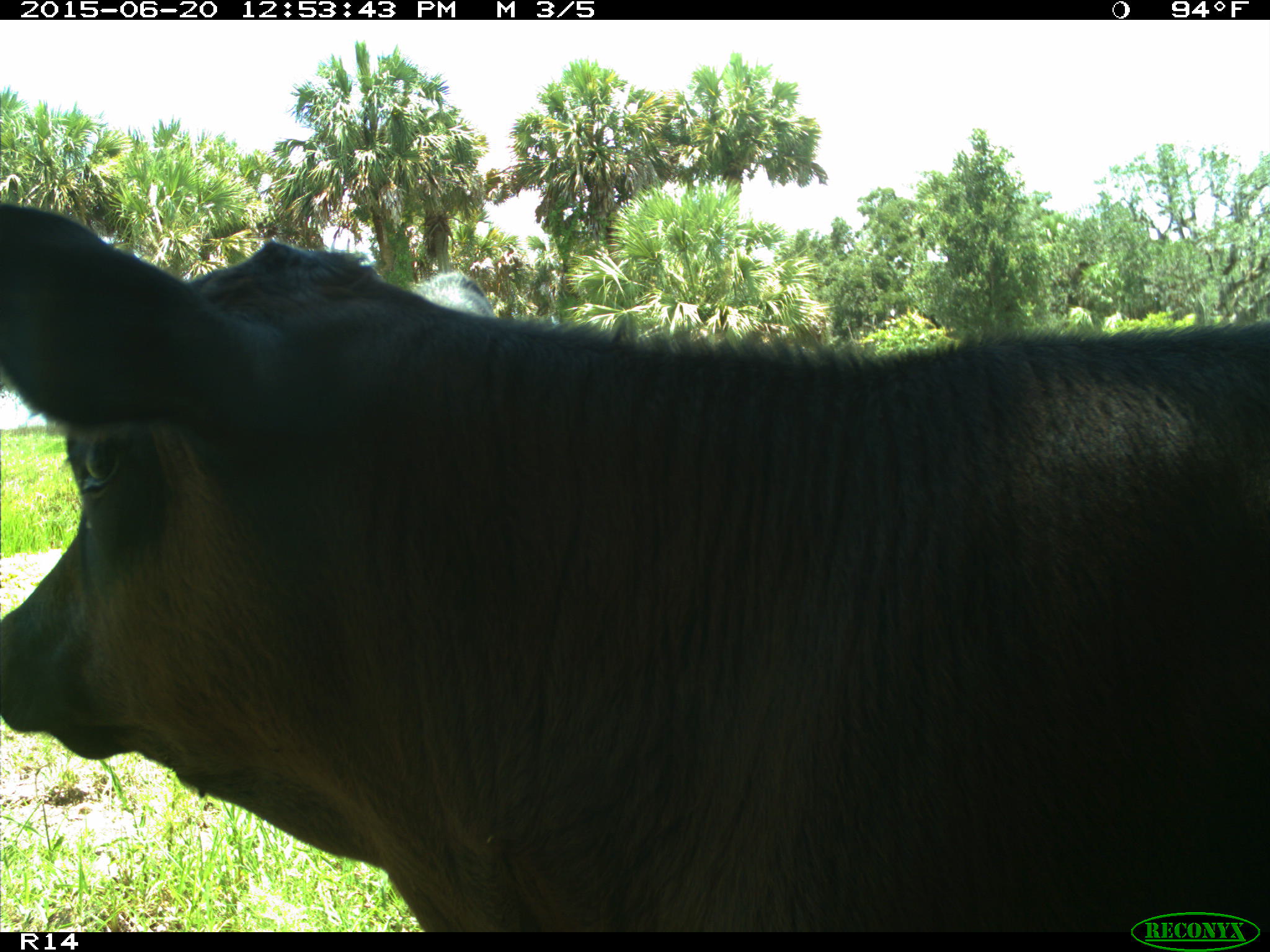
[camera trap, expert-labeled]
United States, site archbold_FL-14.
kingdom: Animalia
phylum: Chordata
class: Mammalia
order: Artiodactyla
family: Bovidae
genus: Bos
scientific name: Bos taurus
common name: domestic cow